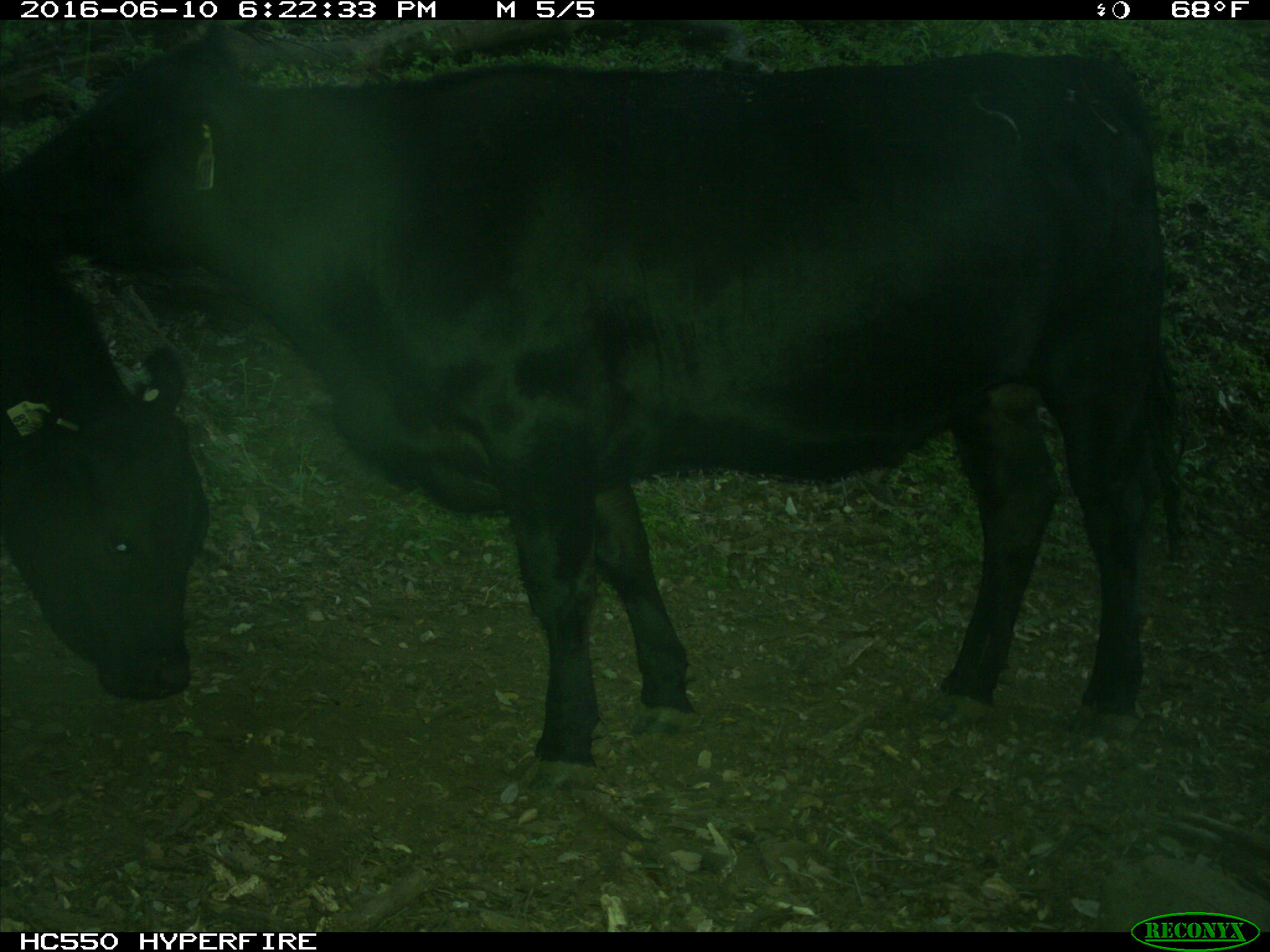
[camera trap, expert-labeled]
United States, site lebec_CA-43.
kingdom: Animalia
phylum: Chordata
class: Mammalia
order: Artiodactyla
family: Bovidae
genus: Bos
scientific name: Bos taurus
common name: domestic cow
Bos taurus (domestic cow).